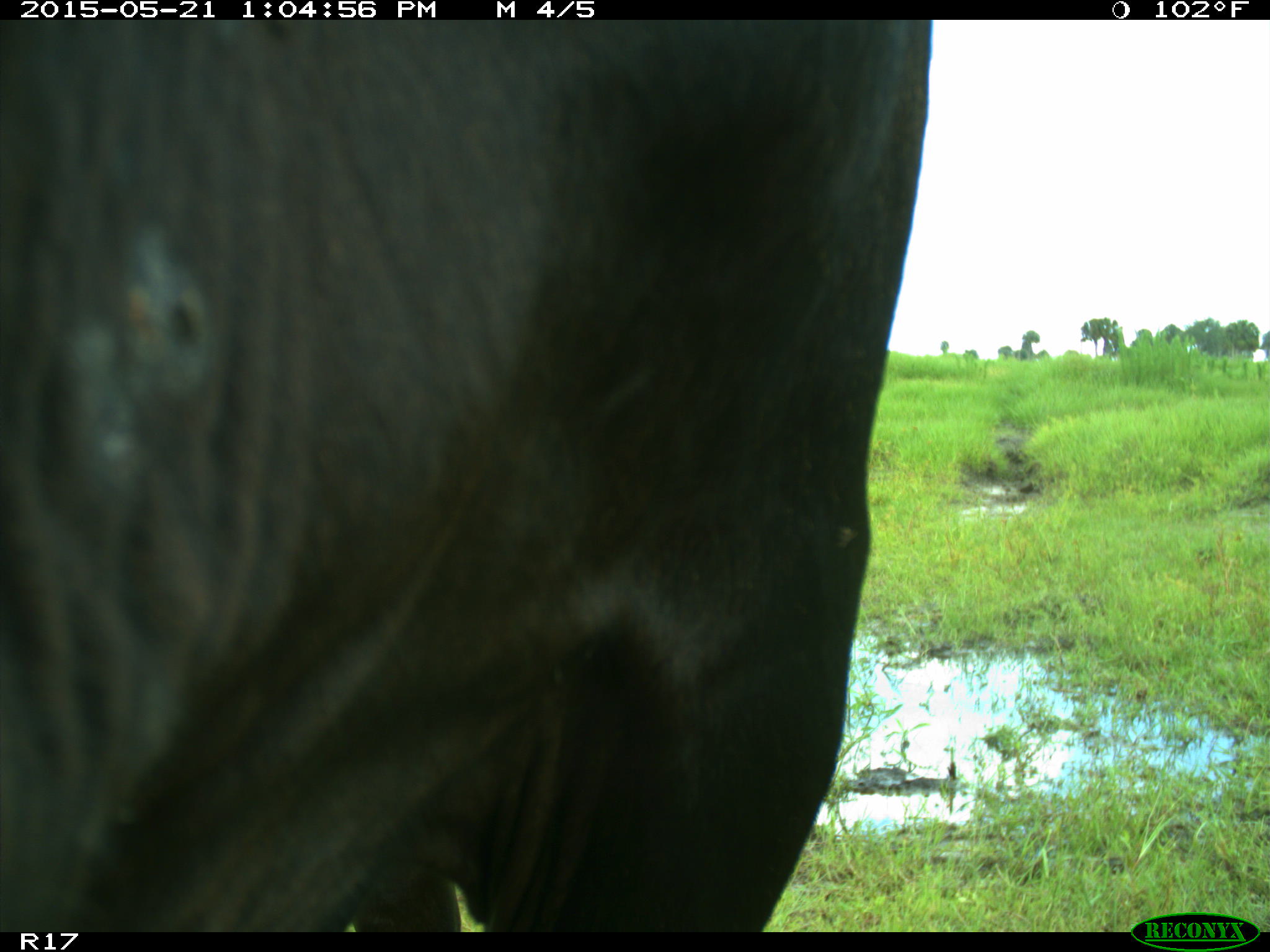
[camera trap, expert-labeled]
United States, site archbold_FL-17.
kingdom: Animalia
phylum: Chordata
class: Mammalia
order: Artiodactyla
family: Bovidae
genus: Bos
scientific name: Bos taurus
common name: domestic cow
Bos taurus (domestic cow).